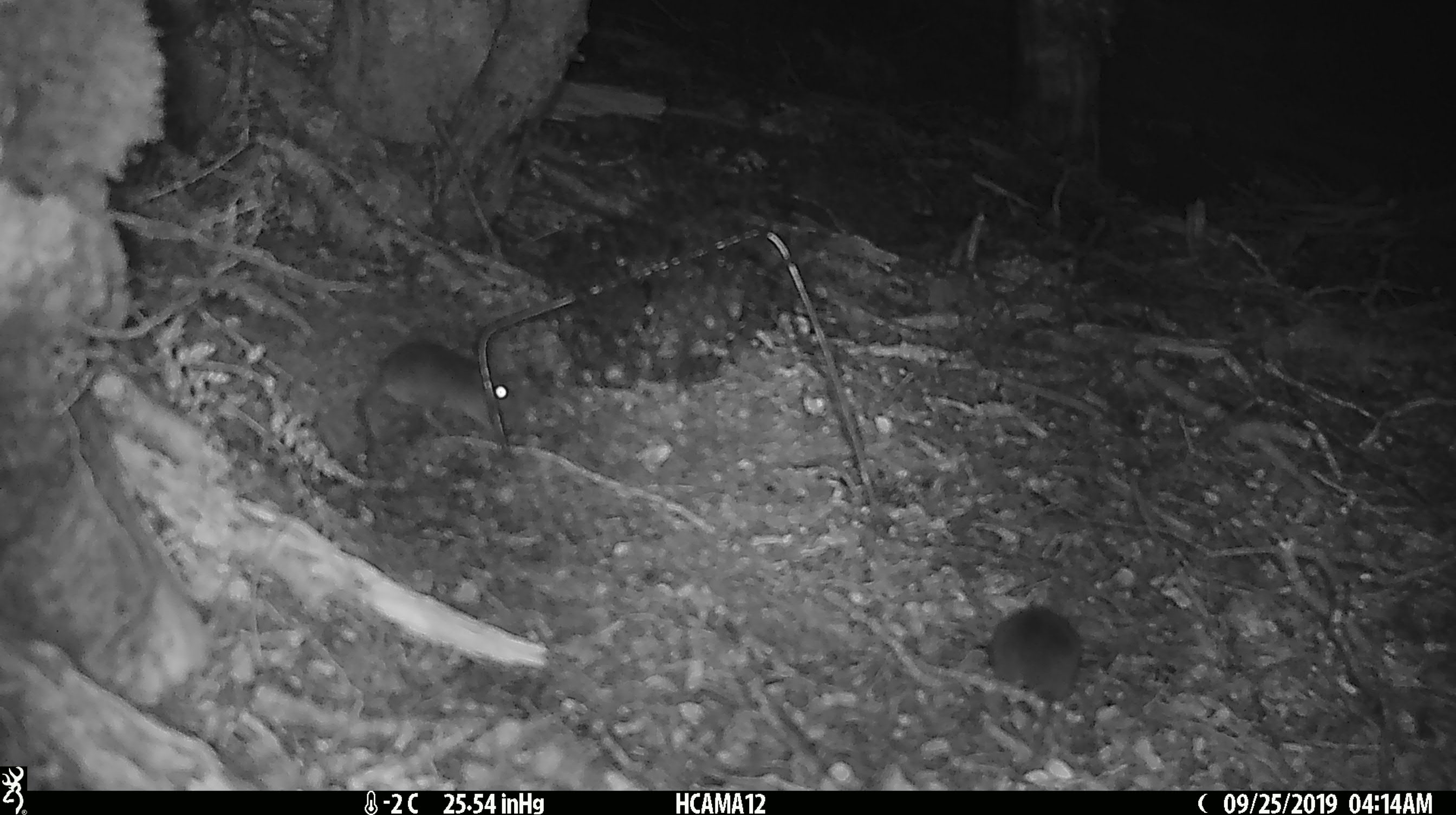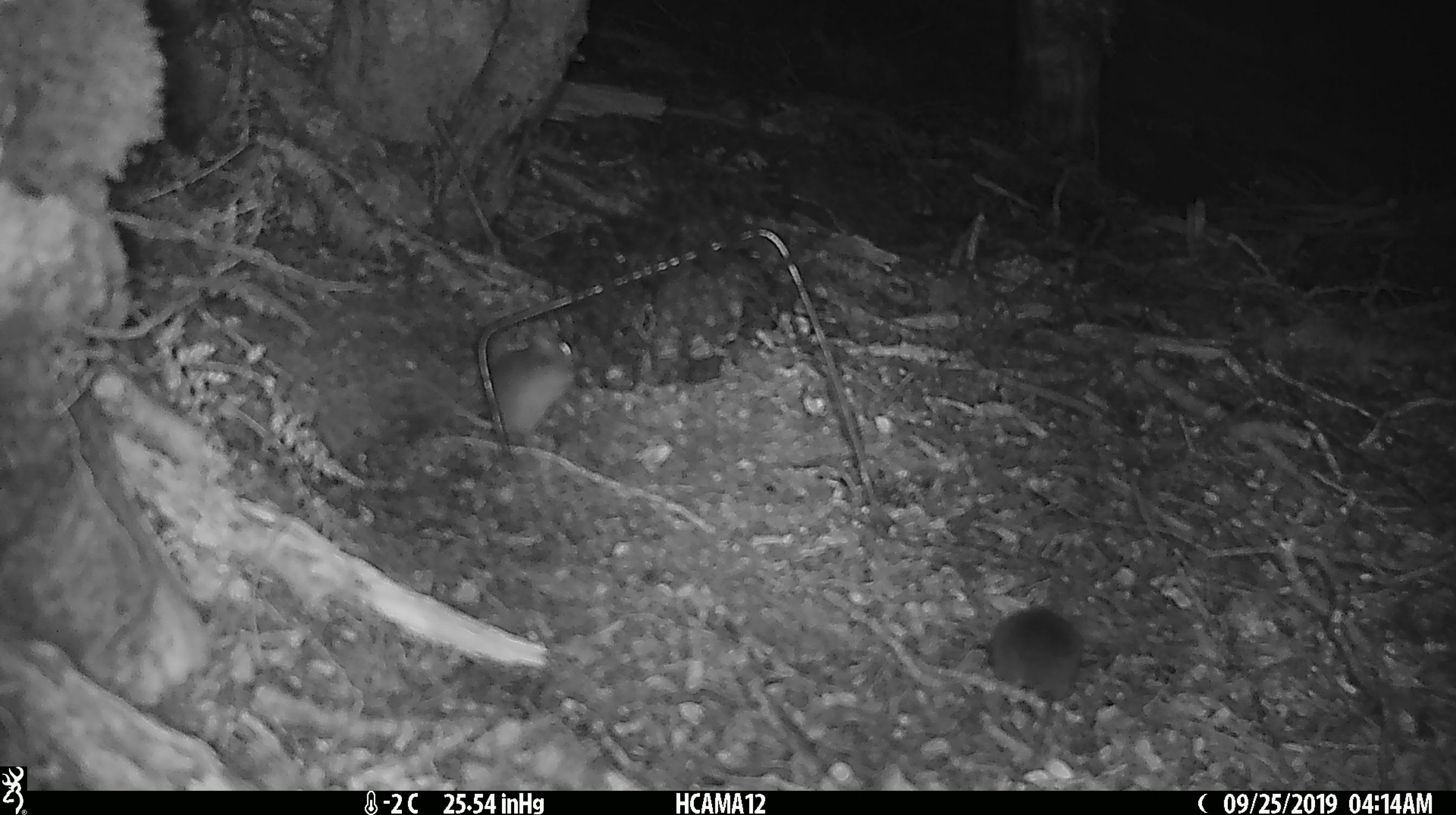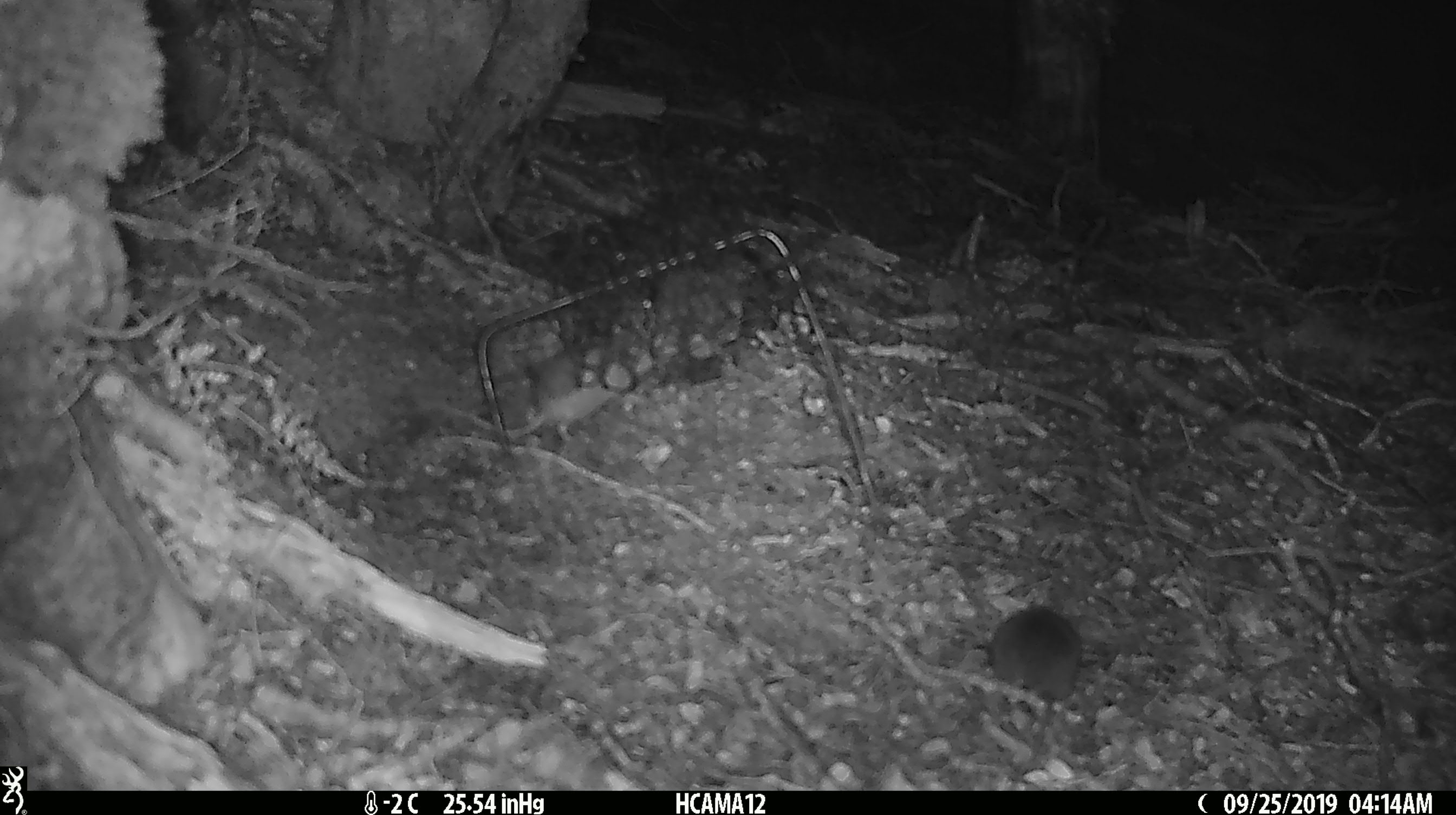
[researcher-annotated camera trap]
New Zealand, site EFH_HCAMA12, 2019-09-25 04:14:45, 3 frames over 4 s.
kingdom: Animalia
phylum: Chordata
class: Mammalia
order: Rodentia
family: Muridae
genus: Rattus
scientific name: Rattus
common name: rat